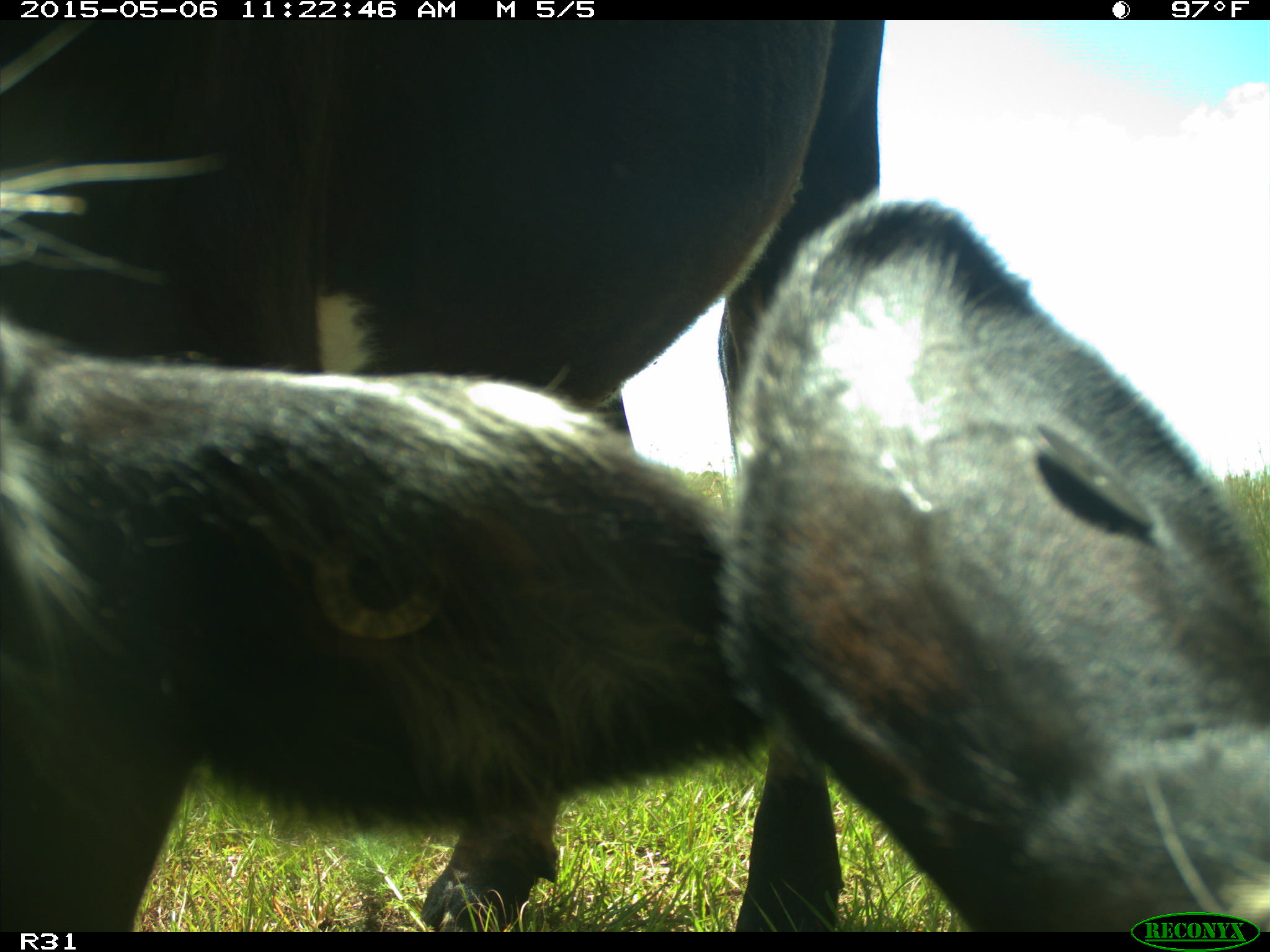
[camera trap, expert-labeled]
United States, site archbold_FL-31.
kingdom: Animalia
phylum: Chordata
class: Mammalia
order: Artiodactyla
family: Bovidae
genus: Bos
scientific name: Bos taurus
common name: domestic cow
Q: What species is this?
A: Bos taurus (domestic cow).